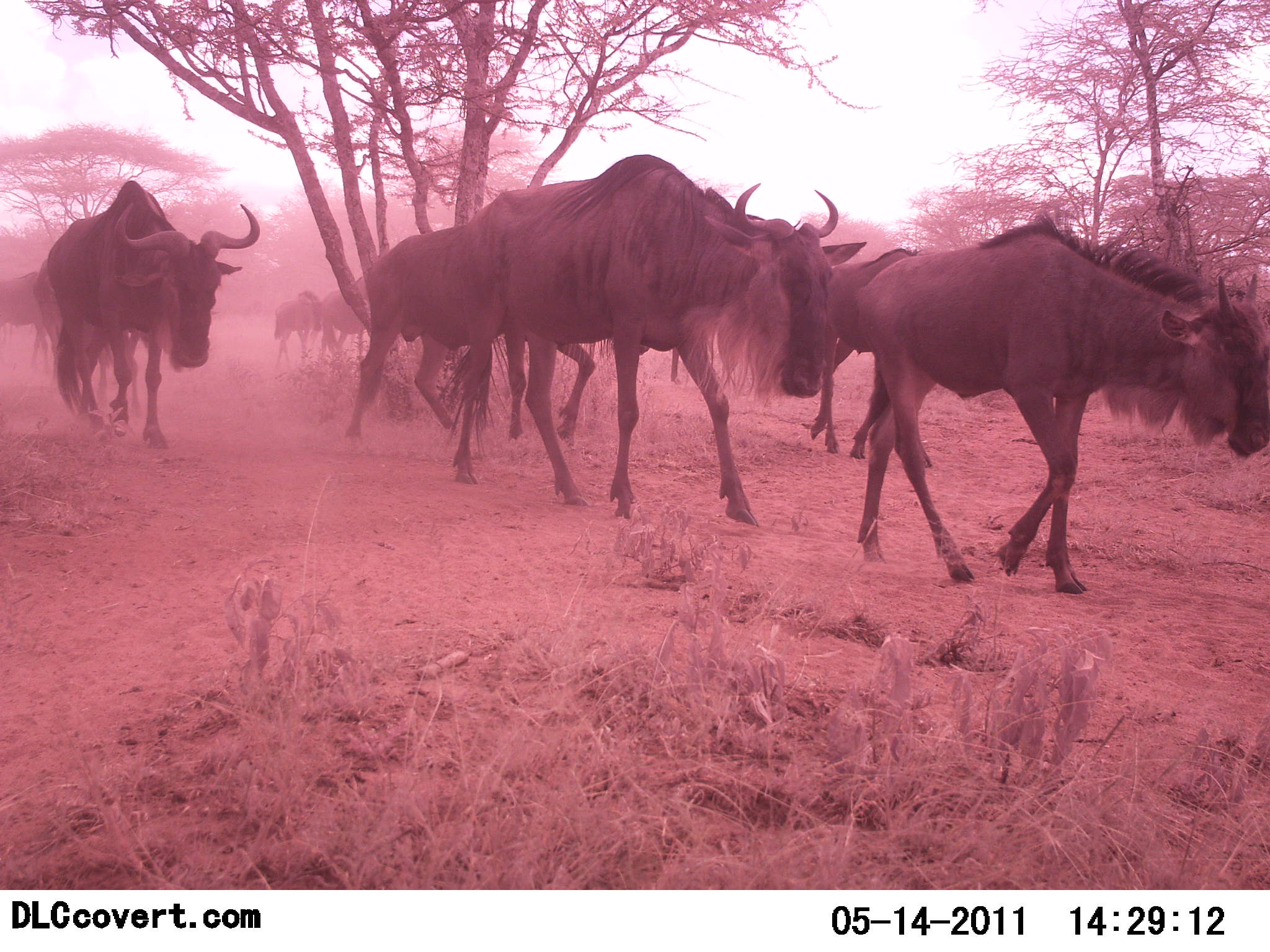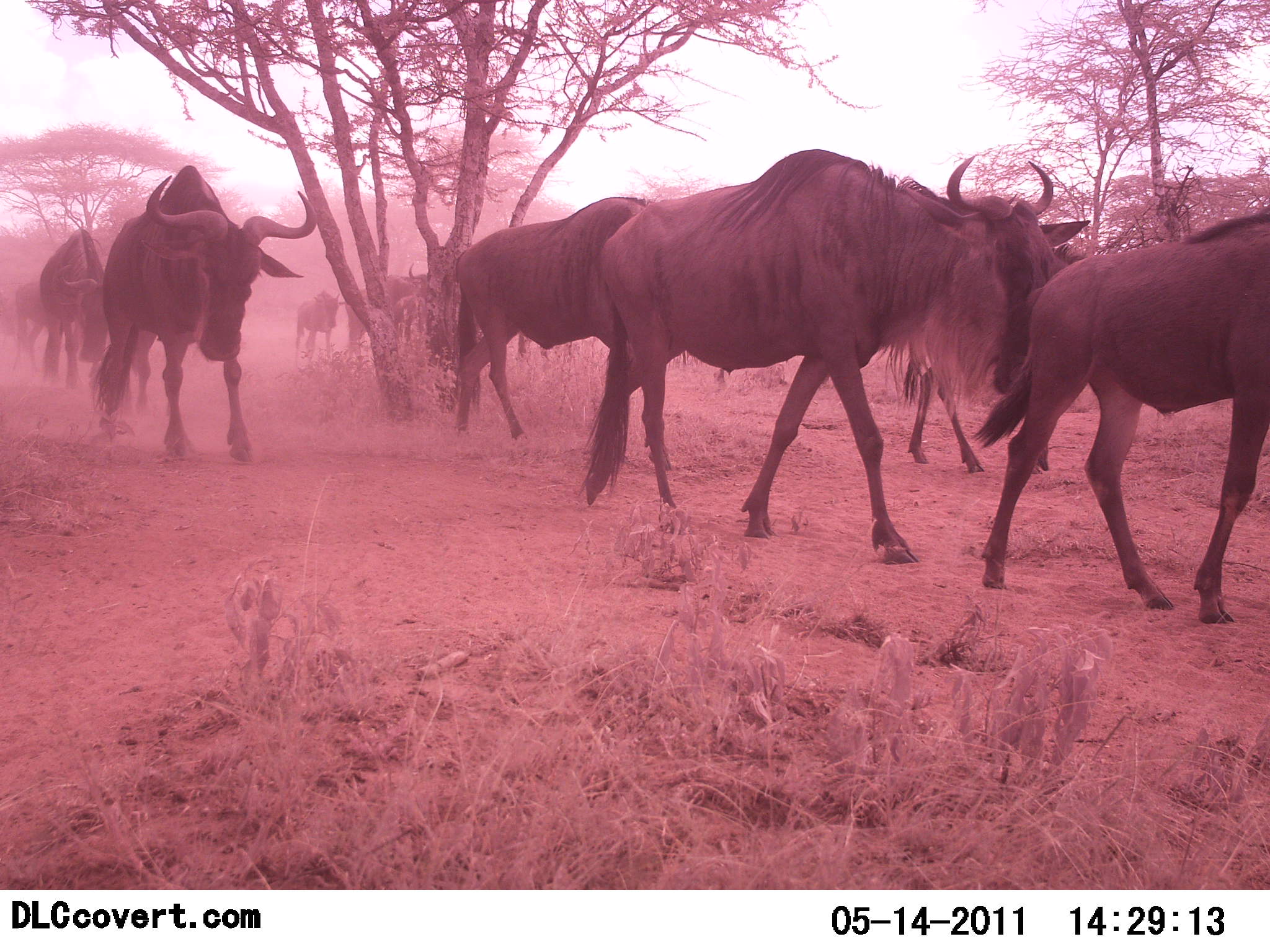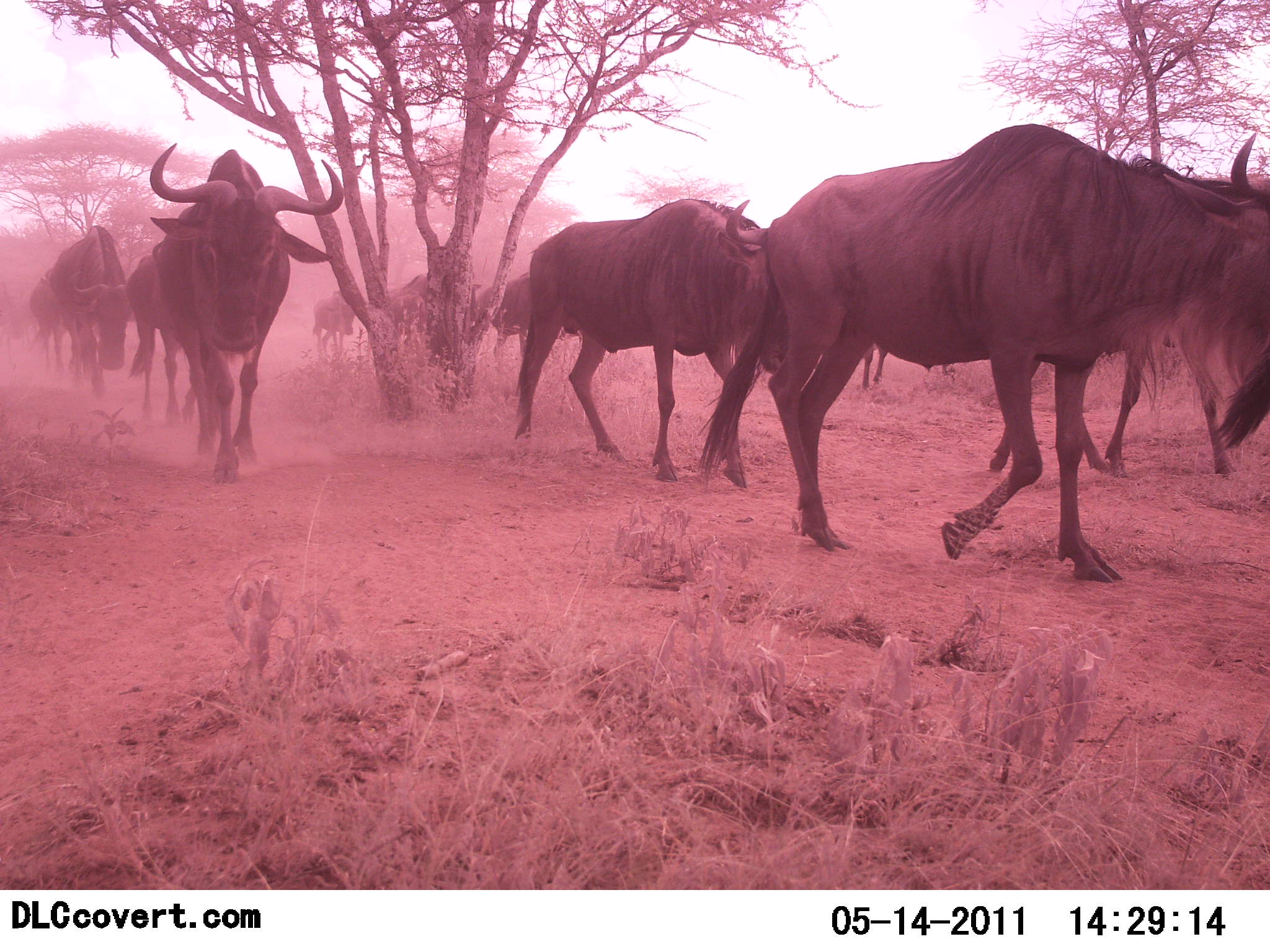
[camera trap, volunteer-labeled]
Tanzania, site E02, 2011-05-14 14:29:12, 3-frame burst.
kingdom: Animalia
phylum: Chordata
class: Mammalia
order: Artiodactyla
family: Bovidae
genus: Connochaetes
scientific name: Connochaetes taurinus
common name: blue wildebeest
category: wildebeest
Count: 11-50.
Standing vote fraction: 18%.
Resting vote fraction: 0%.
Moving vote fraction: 100%.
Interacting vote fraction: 0%.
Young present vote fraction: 9%.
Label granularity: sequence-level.